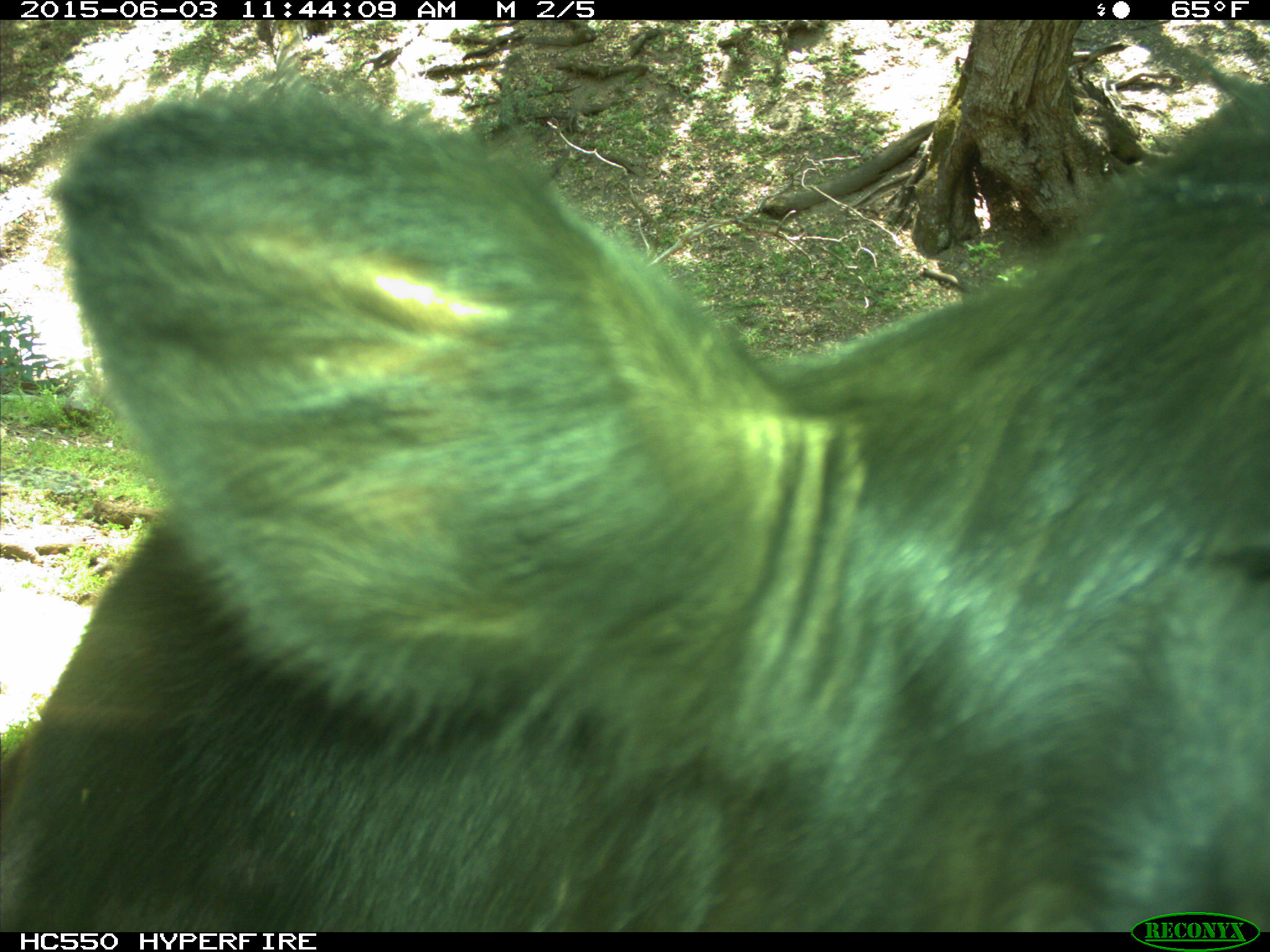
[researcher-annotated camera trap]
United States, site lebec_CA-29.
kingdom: Animalia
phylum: Chordata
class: Mammalia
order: Artiodactyla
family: Bovidae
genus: Bos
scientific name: Bos taurus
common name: domestic cow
Bos taurus (domestic cow).